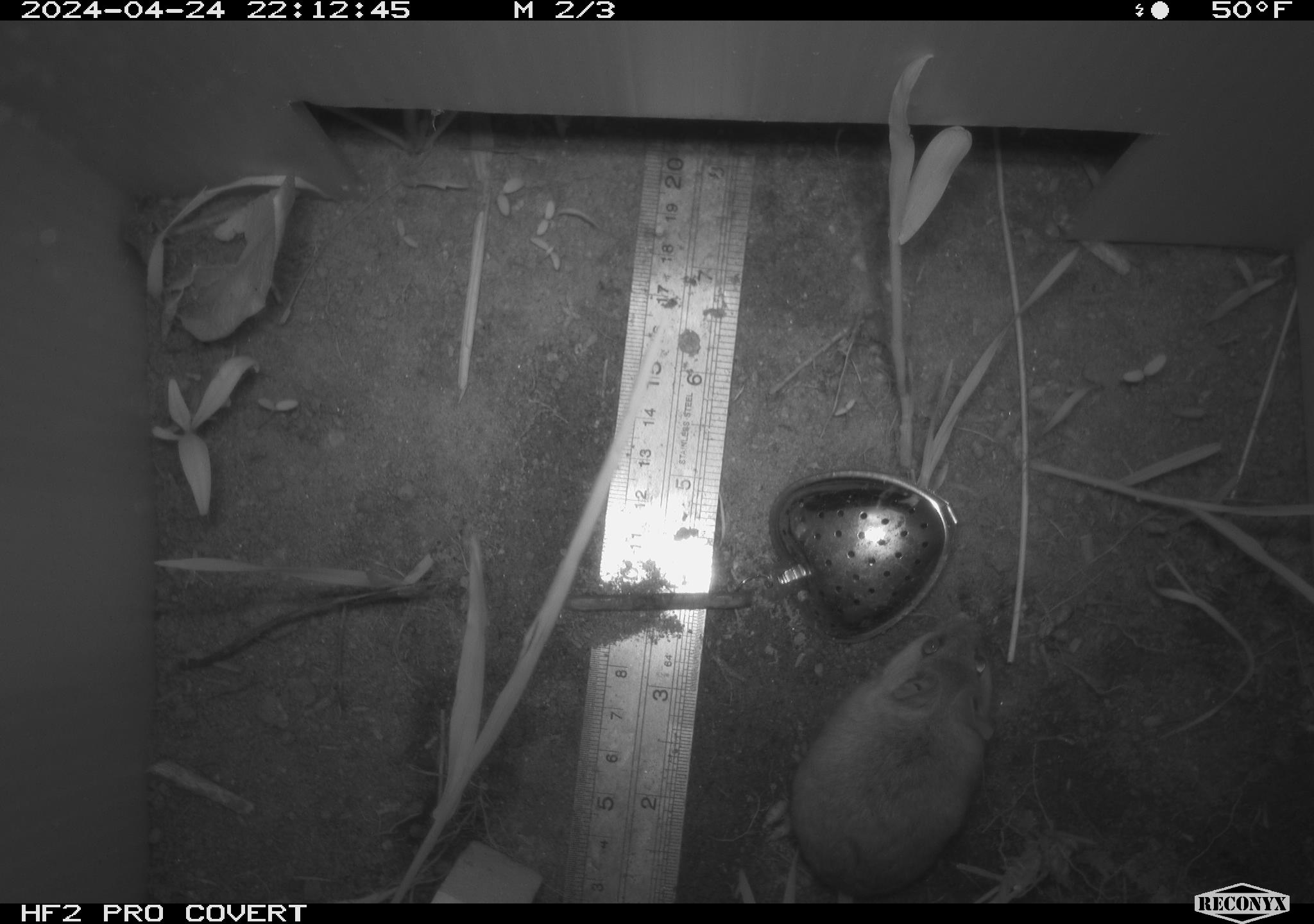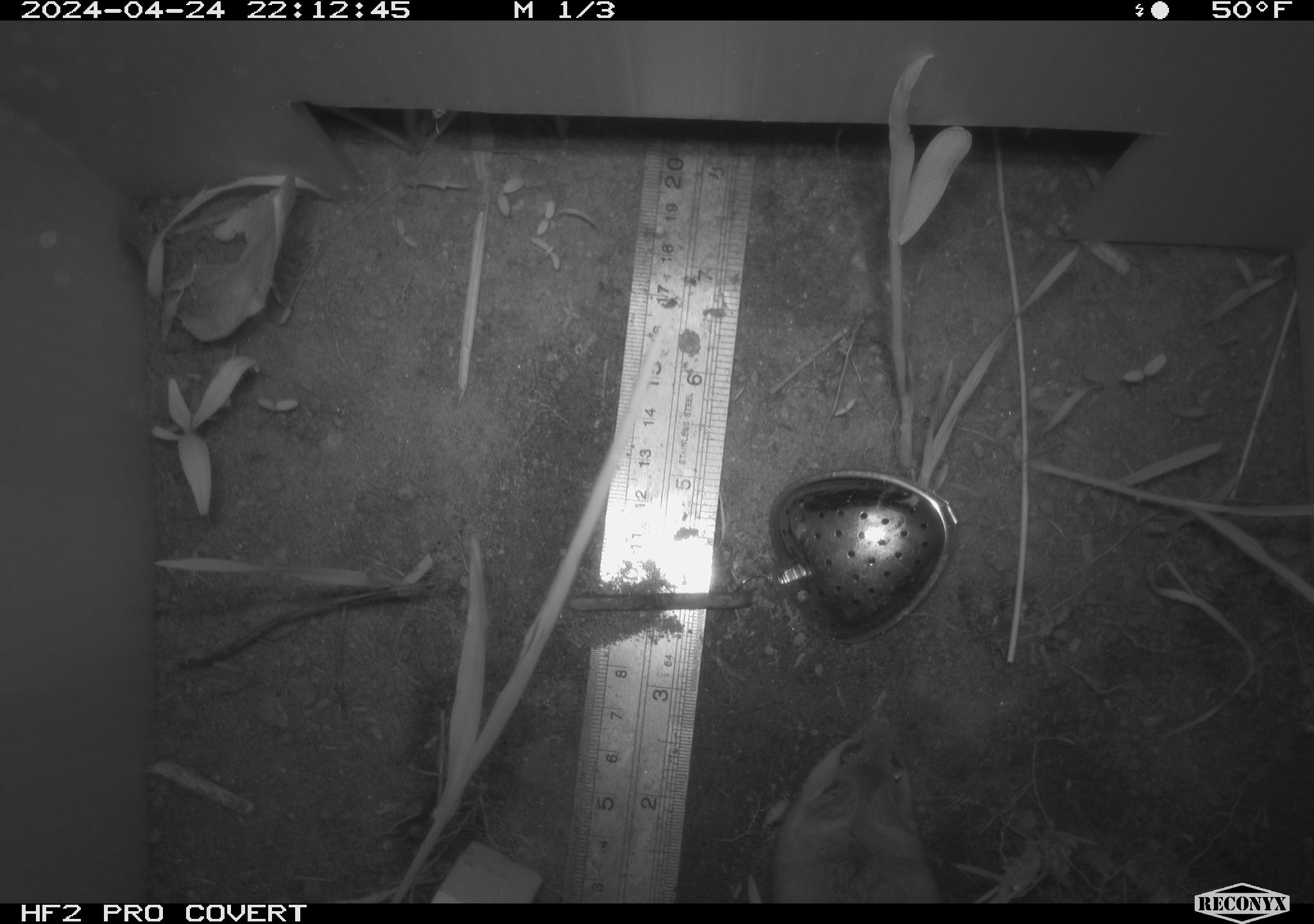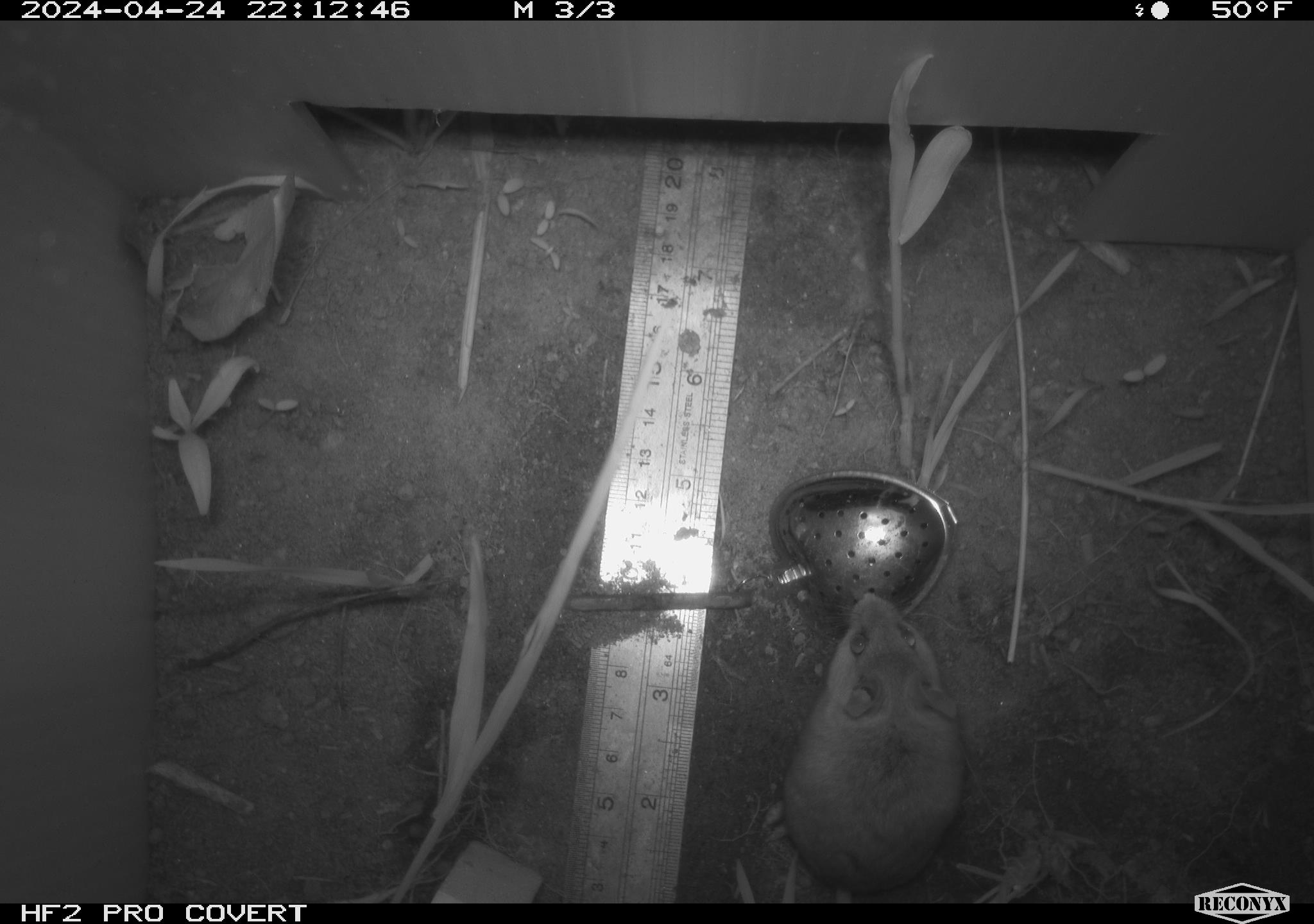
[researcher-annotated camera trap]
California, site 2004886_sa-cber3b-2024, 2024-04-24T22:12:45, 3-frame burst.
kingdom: Animalia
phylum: Chordata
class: Mammalia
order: Rodentia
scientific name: Rodentia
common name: mouse species